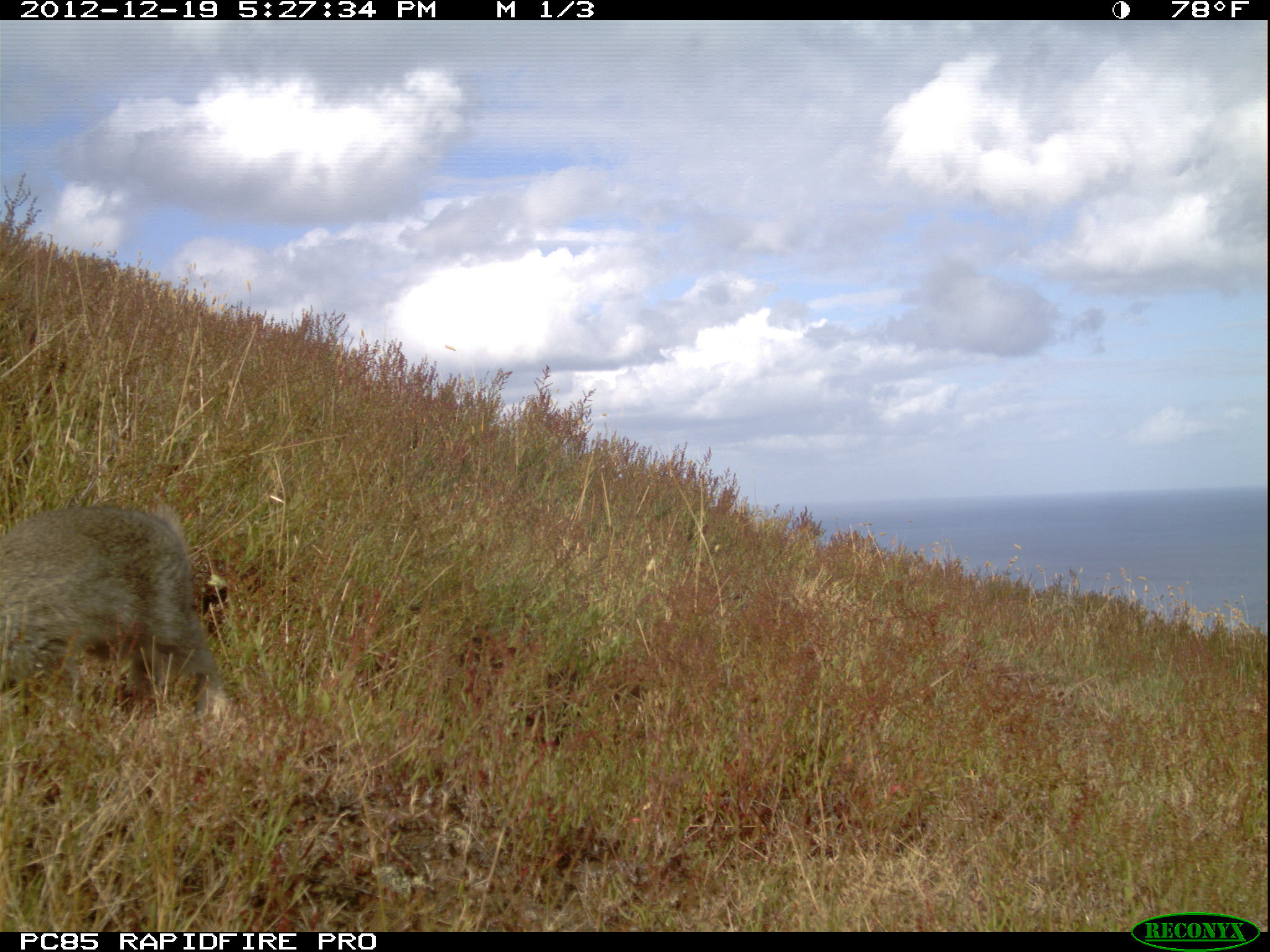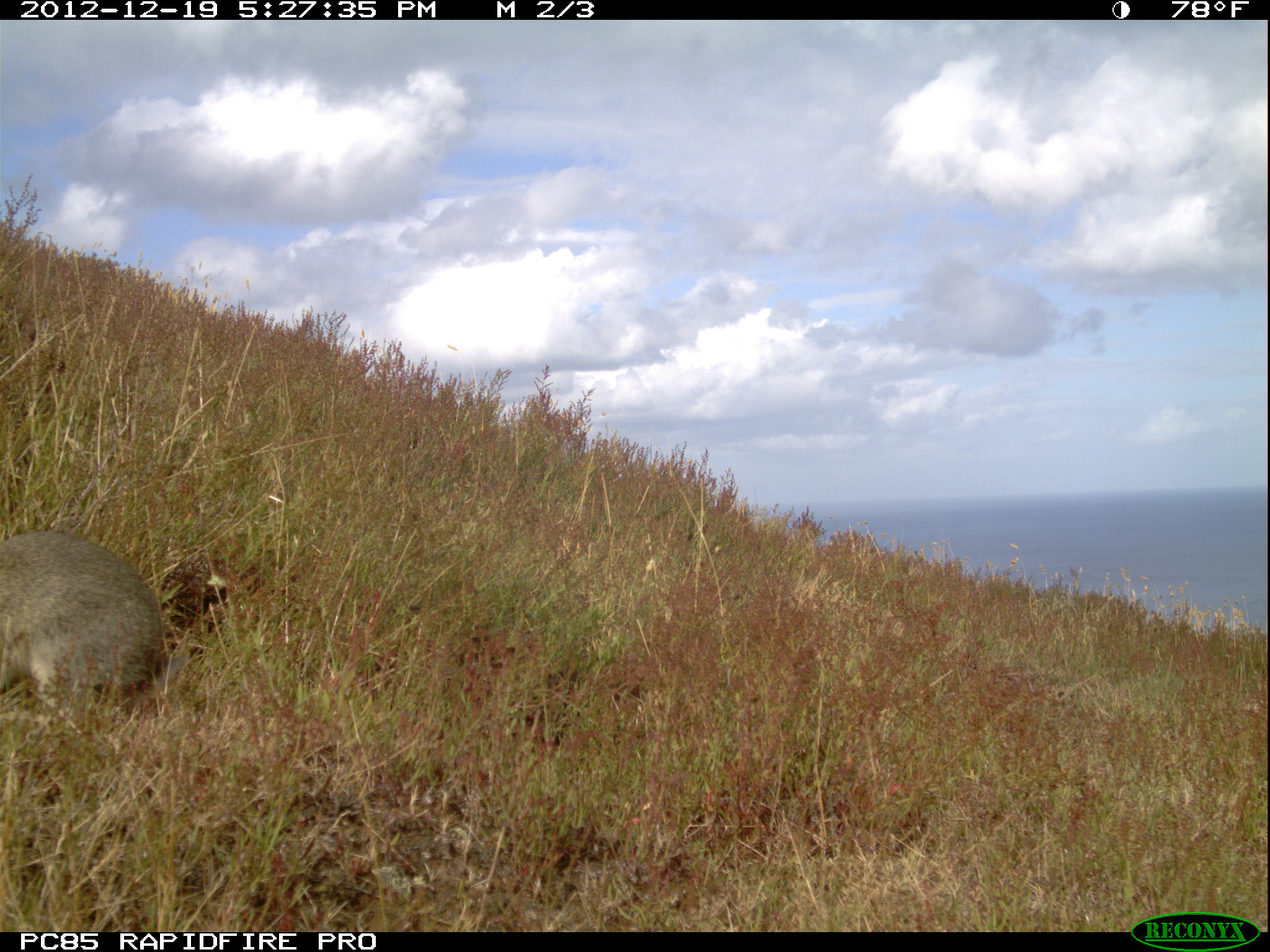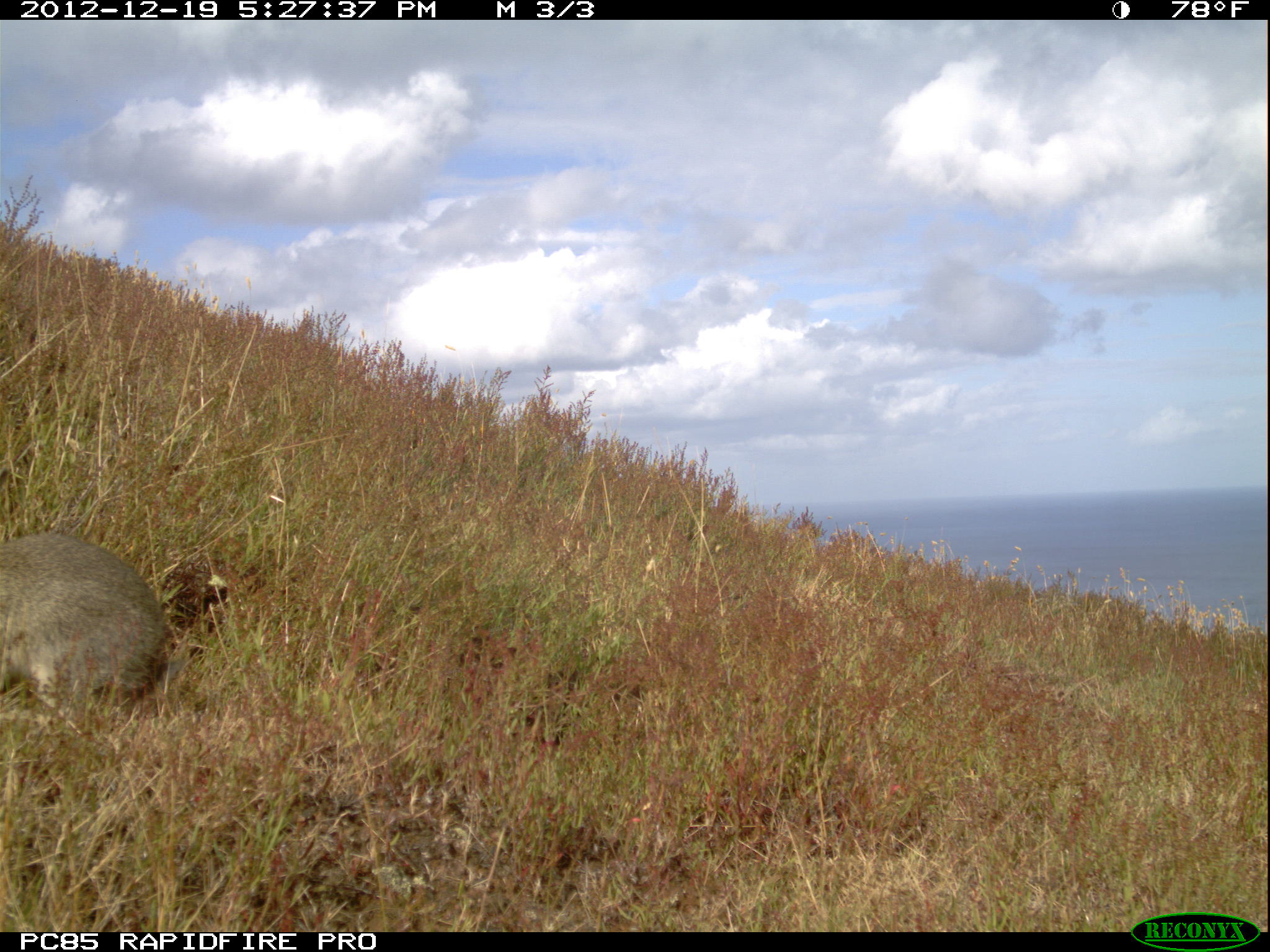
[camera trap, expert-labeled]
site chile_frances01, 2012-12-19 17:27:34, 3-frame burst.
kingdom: Animalia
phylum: Chordata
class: Mammalia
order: Lagomorpha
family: Leporidae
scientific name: Leporidae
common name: rabbits and hares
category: rabbit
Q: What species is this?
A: Rabbit (rabbits and hares) (Leporidae).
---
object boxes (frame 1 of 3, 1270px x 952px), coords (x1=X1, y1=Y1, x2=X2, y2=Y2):
rabbit: (x1=0, y1=502, x2=228, y2=733)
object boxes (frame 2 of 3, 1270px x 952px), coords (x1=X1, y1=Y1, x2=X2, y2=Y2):
rabbit: (x1=0, y1=528, x2=188, y2=737)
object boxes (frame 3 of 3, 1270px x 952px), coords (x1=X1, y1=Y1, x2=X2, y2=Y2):
rabbit: (x1=0, y1=531, x2=188, y2=733)